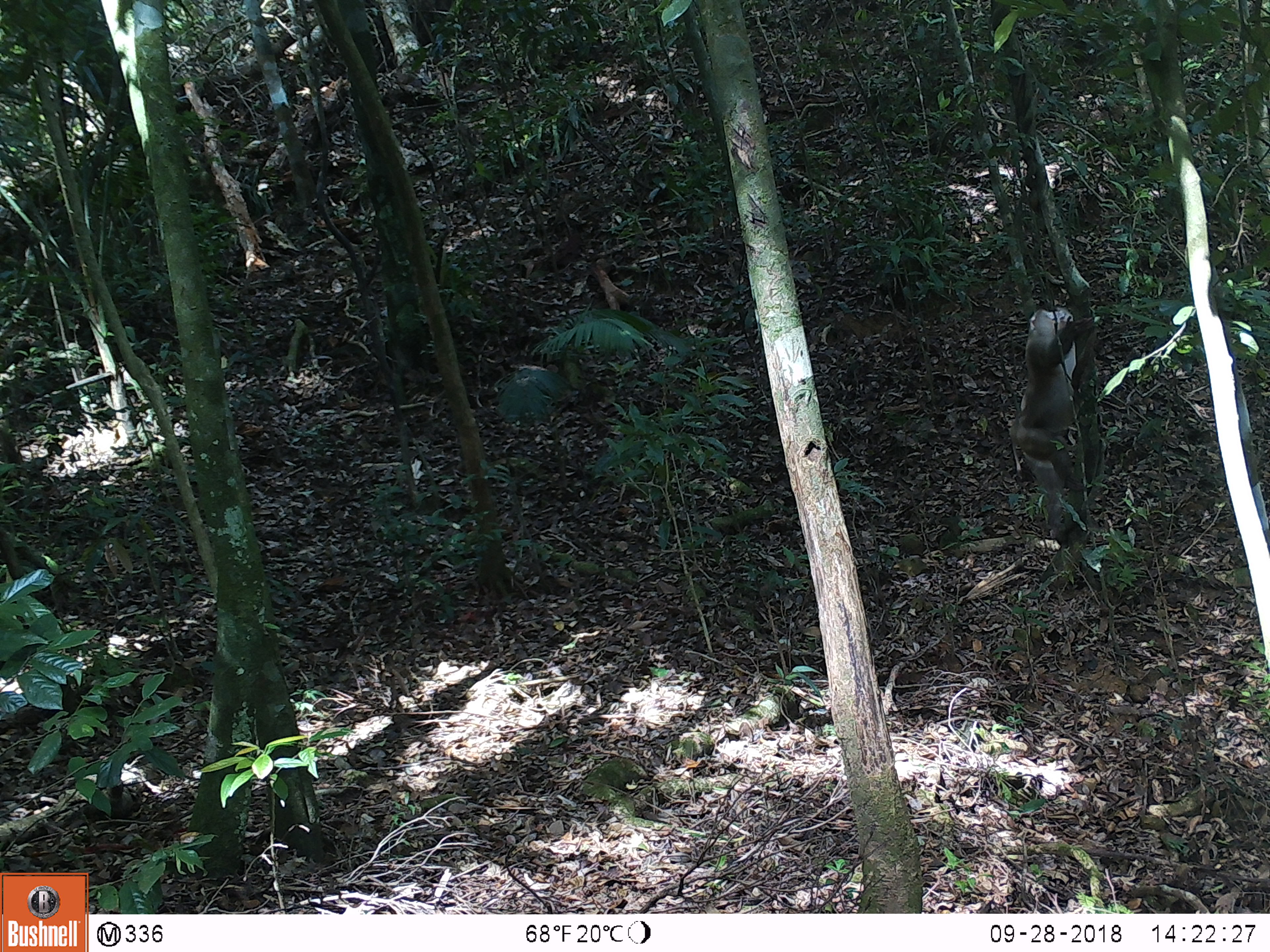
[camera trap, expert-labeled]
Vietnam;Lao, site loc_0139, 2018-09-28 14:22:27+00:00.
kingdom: Animalia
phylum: Chordata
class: Mammalia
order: Primates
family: Cercopithecidae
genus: Macaca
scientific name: Macaca nemestrina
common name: pig-tailed macaque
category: pig tailed macaque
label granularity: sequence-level